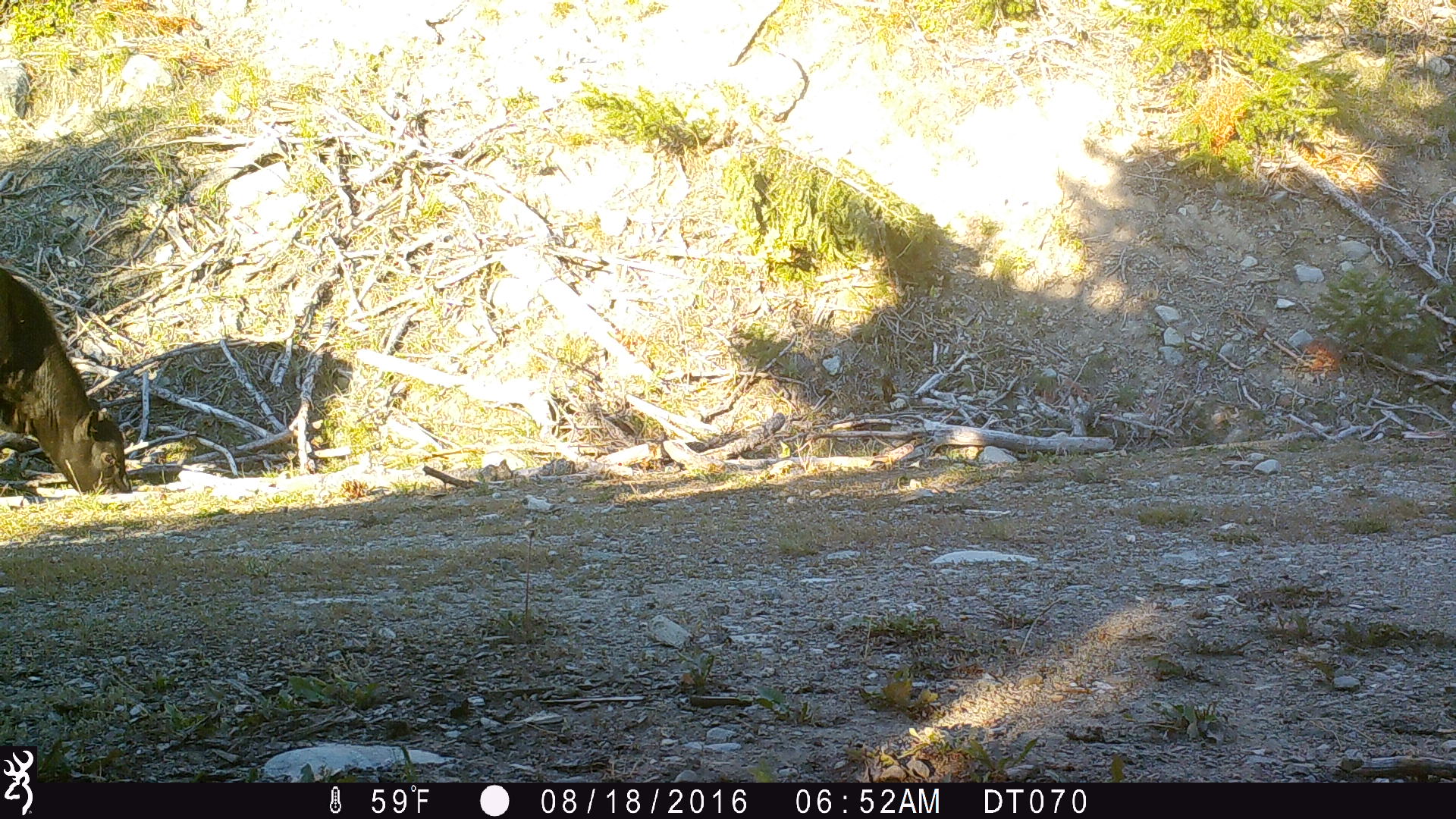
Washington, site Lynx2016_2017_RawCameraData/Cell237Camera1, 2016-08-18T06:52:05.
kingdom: Animalia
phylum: Chordata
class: Mammalia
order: Artiodactyla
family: Bovidae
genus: Bos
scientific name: Bos taurus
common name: domestic cattle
Domestic cattle (Bos taurus). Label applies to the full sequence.